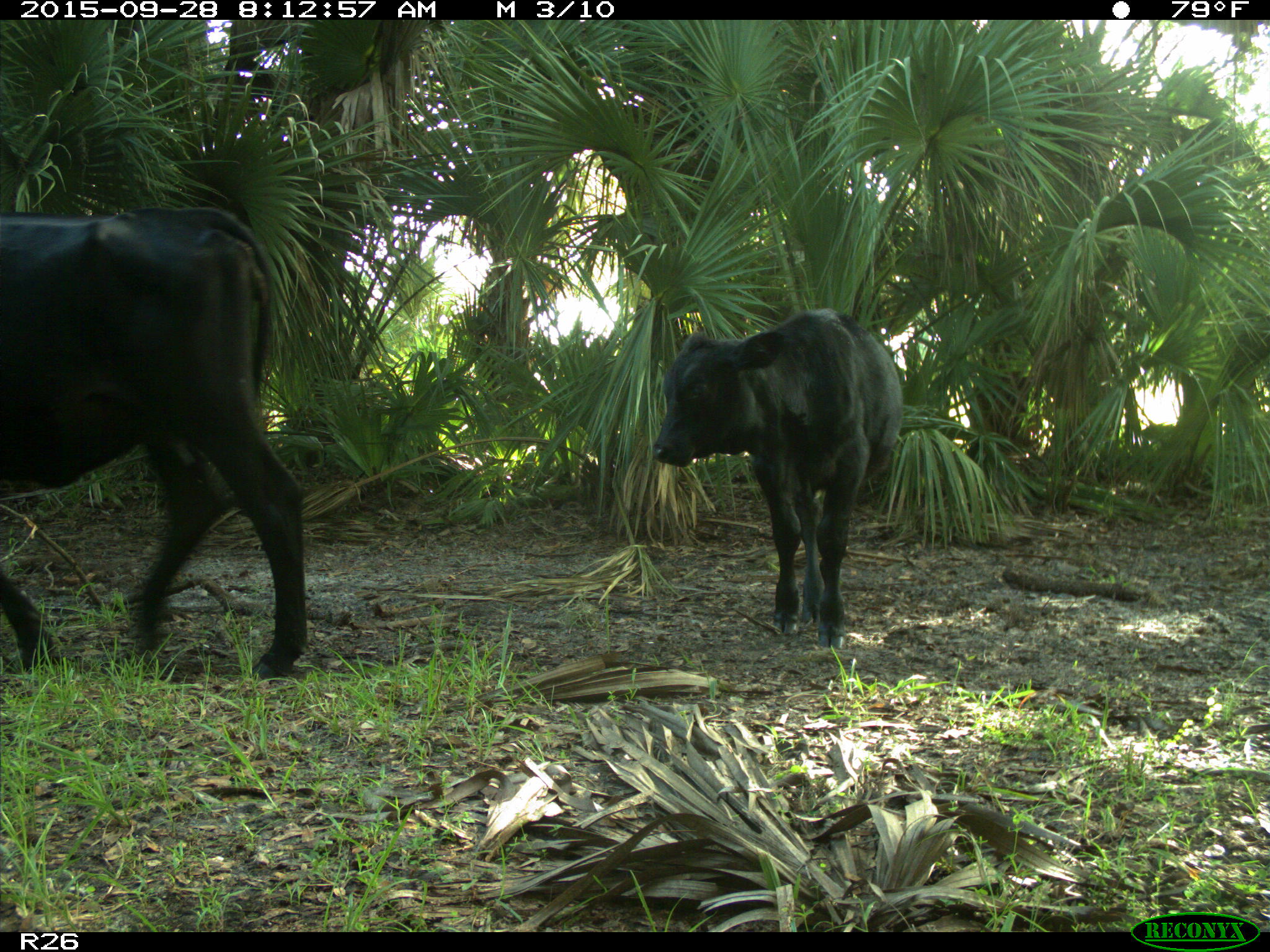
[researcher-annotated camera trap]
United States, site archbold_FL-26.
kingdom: Animalia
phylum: Chordata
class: Mammalia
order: Artiodactyla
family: Bovidae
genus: Bos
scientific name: Bos taurus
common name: domestic cow